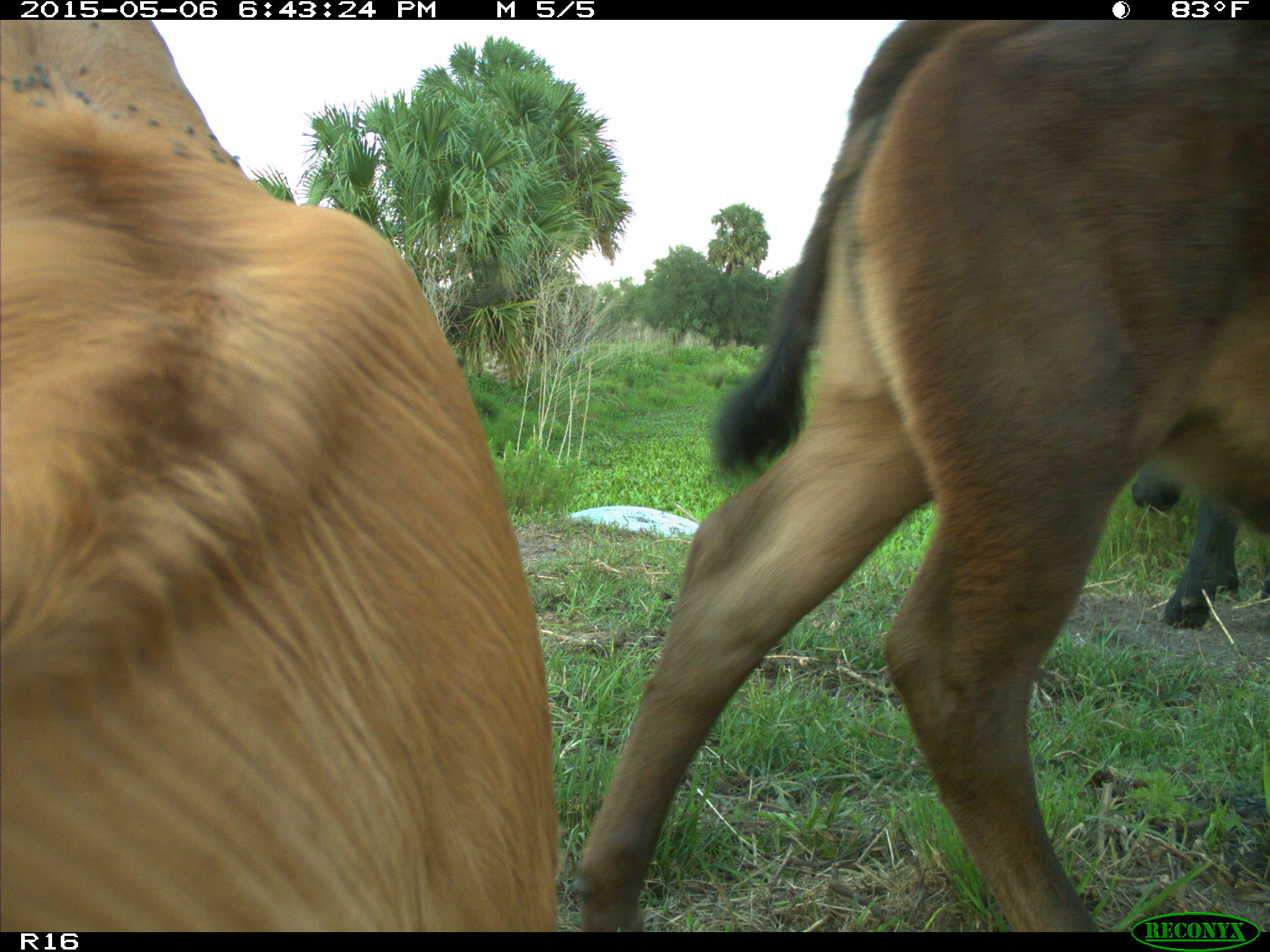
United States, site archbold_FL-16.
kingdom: Animalia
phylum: Chordata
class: Mammalia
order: Artiodactyla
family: Bovidae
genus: Bos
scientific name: Bos taurus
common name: domestic cow